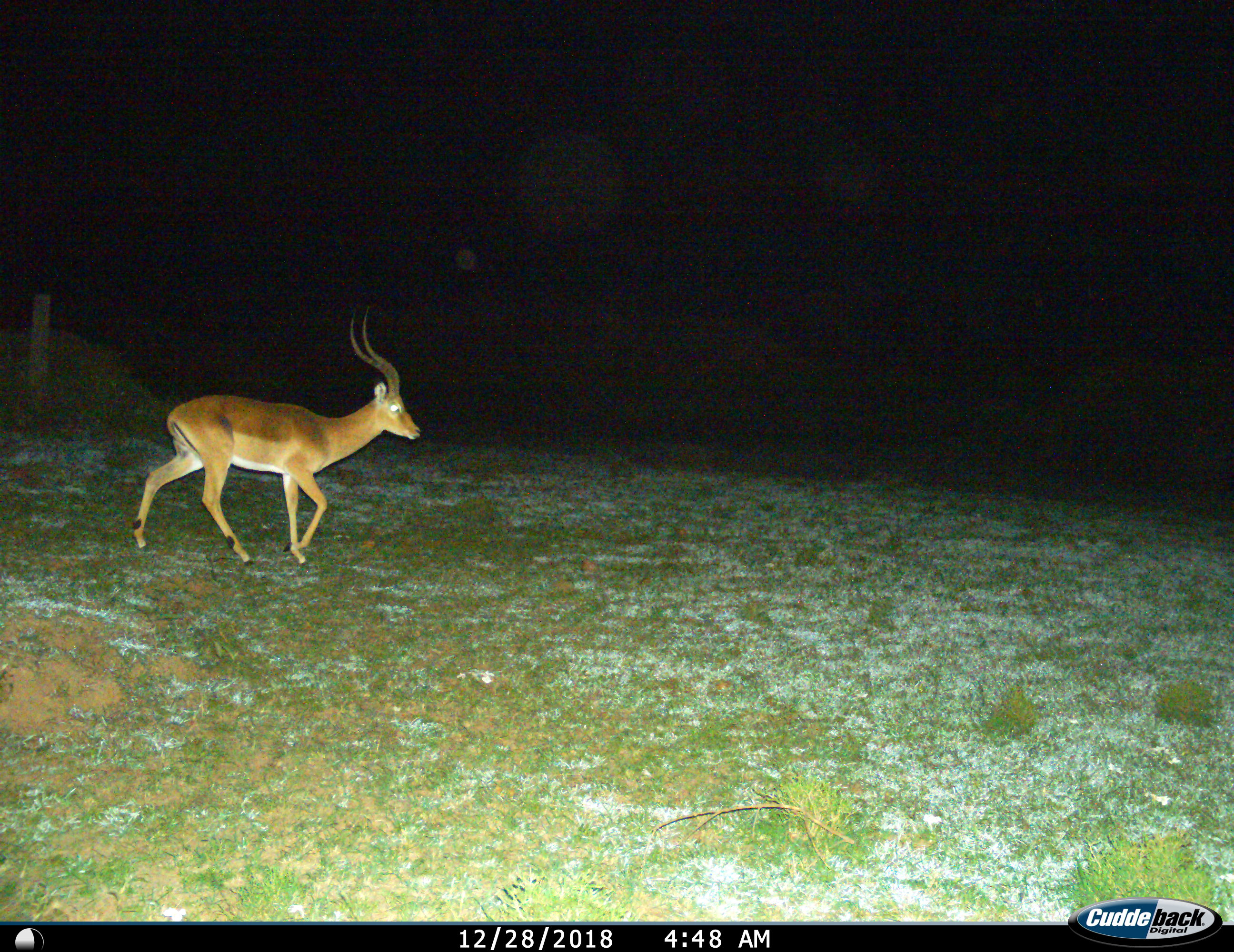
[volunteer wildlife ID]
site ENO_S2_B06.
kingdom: Animalia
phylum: Chordata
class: Mammalia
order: Artiodactyla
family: Bovidae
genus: Aepyceros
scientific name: Aepyceros melampus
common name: impala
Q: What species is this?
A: Impala (Aepyceros melampus).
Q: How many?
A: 1.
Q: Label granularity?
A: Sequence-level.